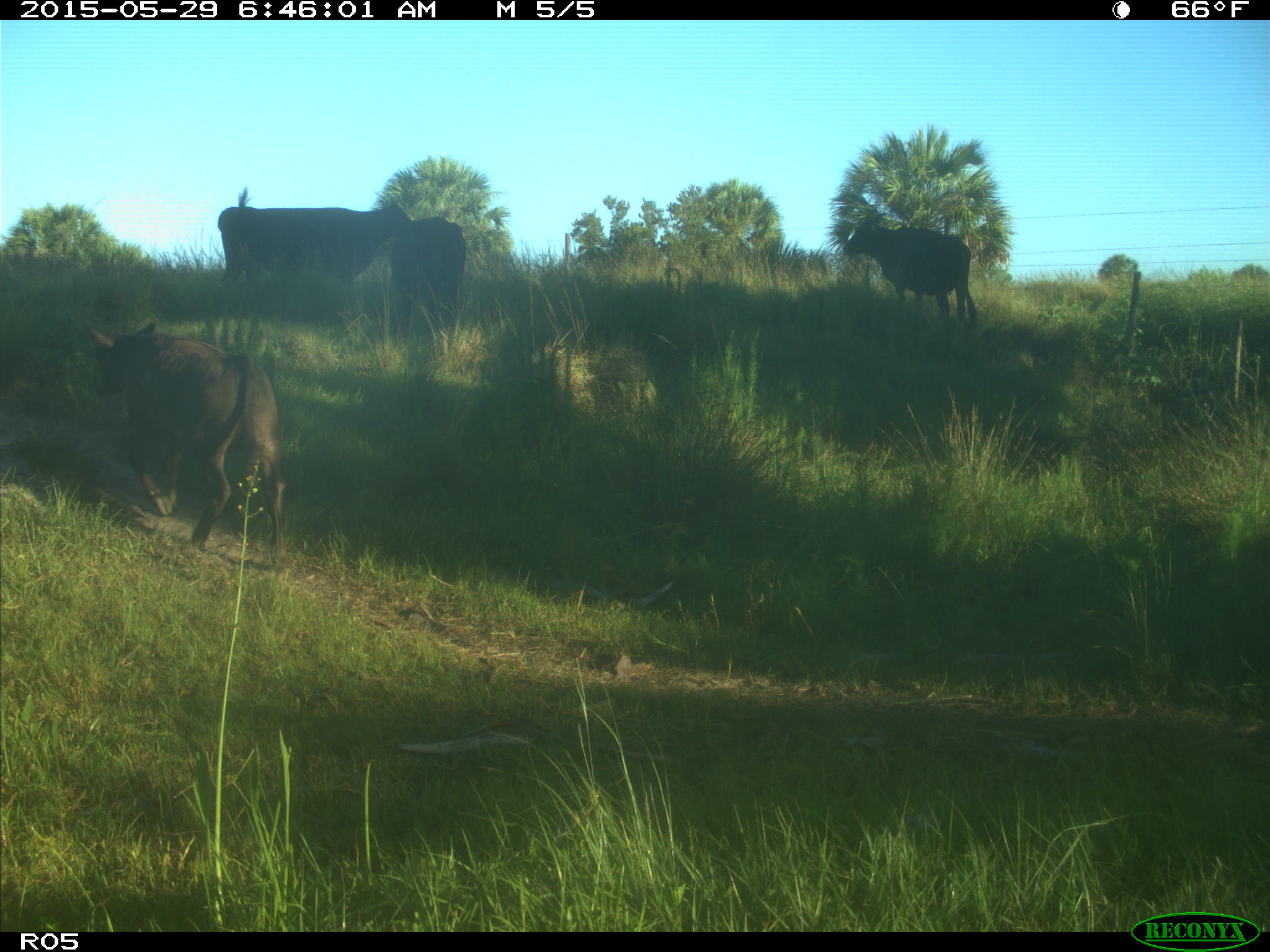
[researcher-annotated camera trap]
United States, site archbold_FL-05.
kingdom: Animalia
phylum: Chordata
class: Mammalia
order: Artiodactyla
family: Bovidae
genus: Bos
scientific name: Bos taurus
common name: domestic cow